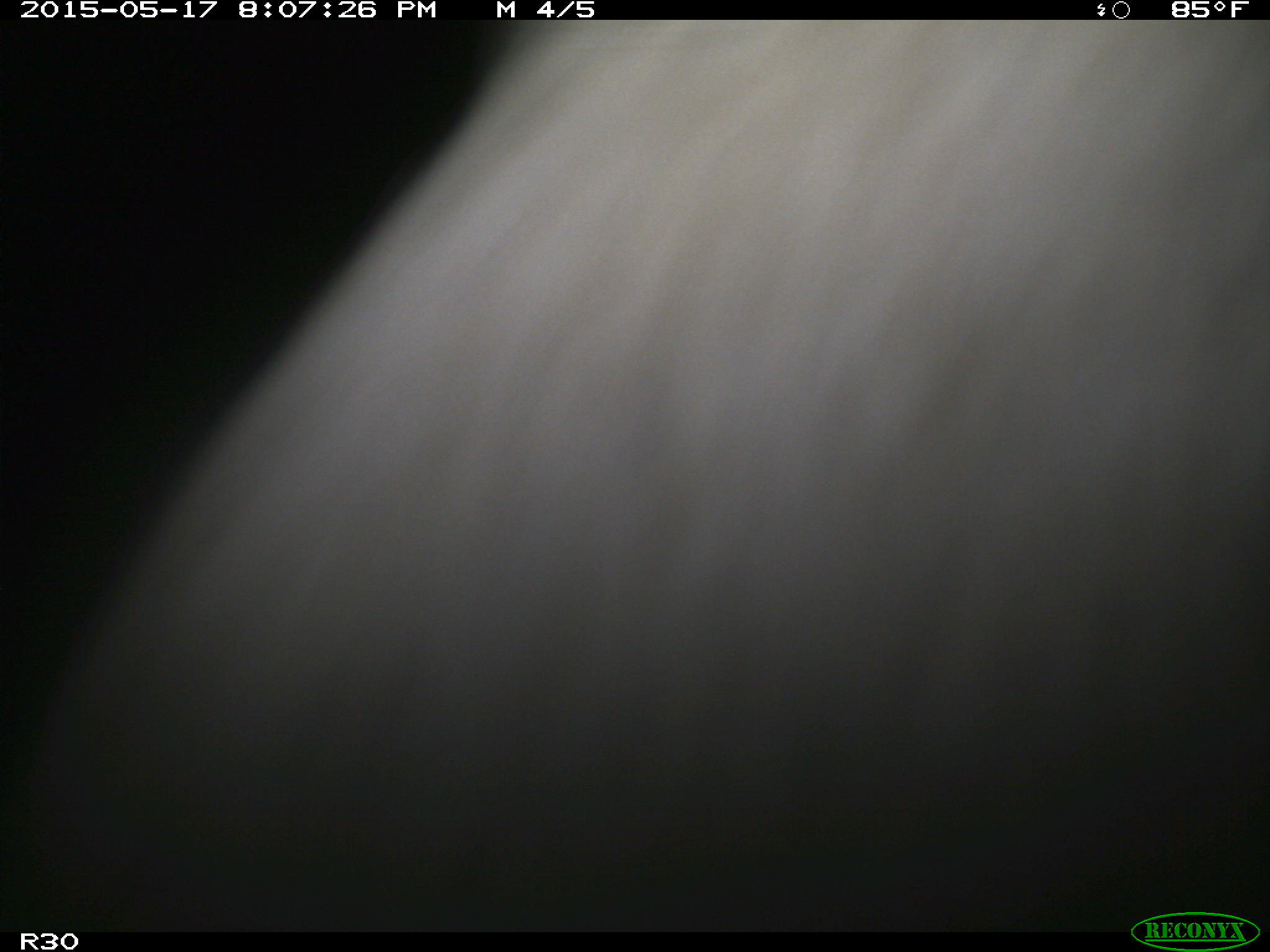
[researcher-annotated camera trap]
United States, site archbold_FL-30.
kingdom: Animalia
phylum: Chordata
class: Mammalia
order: Artiodactyla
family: Bovidae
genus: Bos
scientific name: Bos taurus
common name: domestic cow